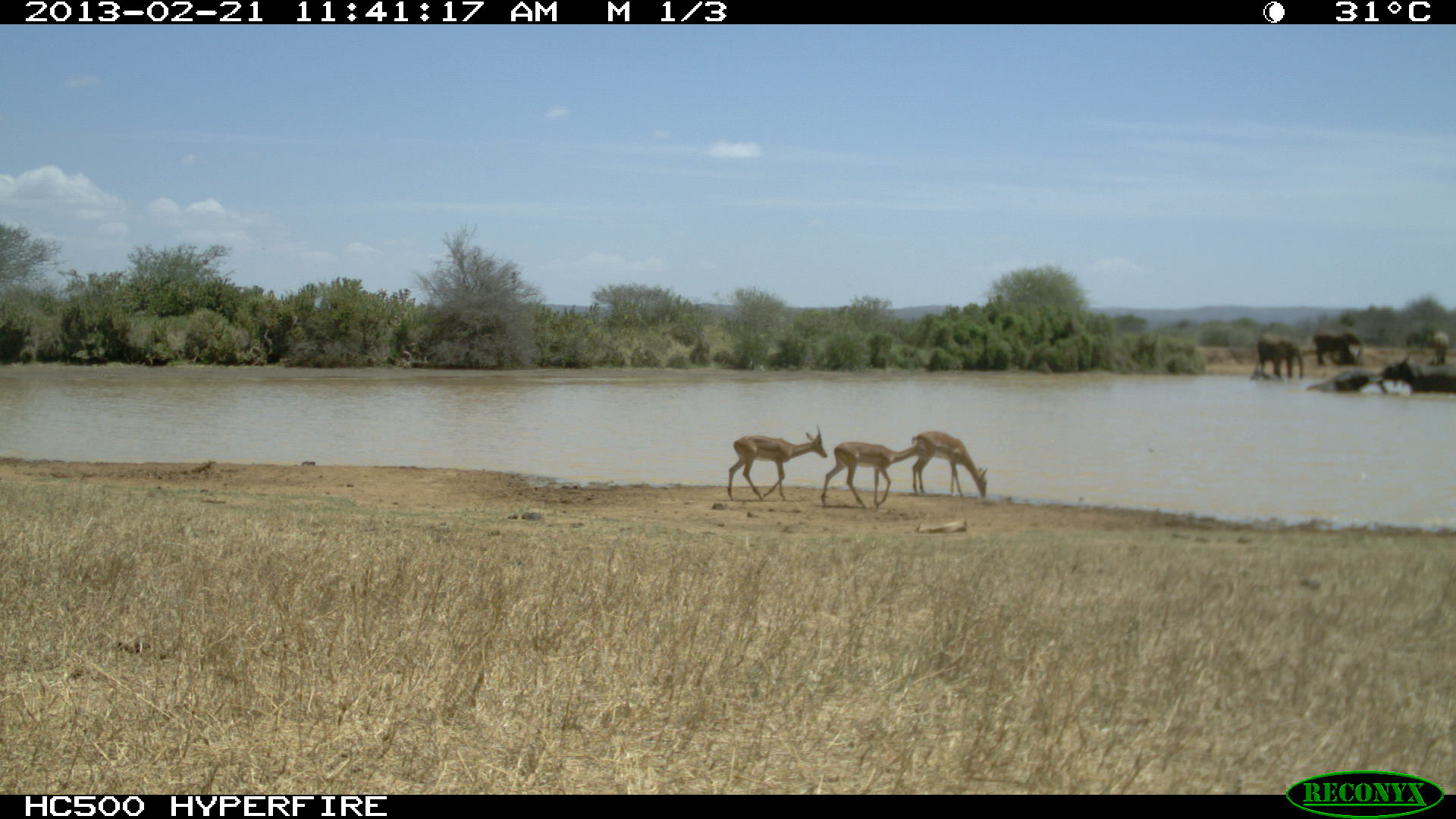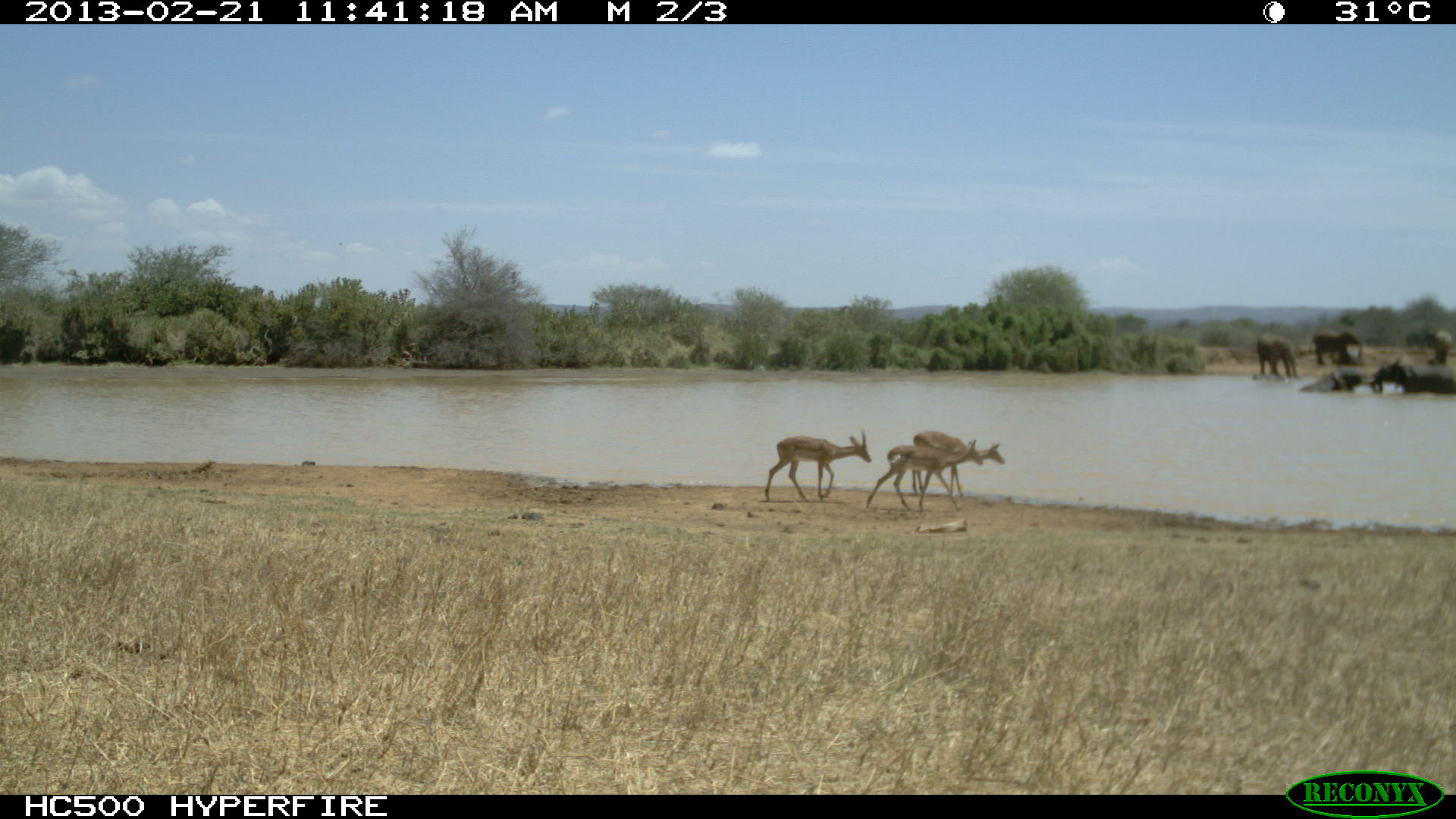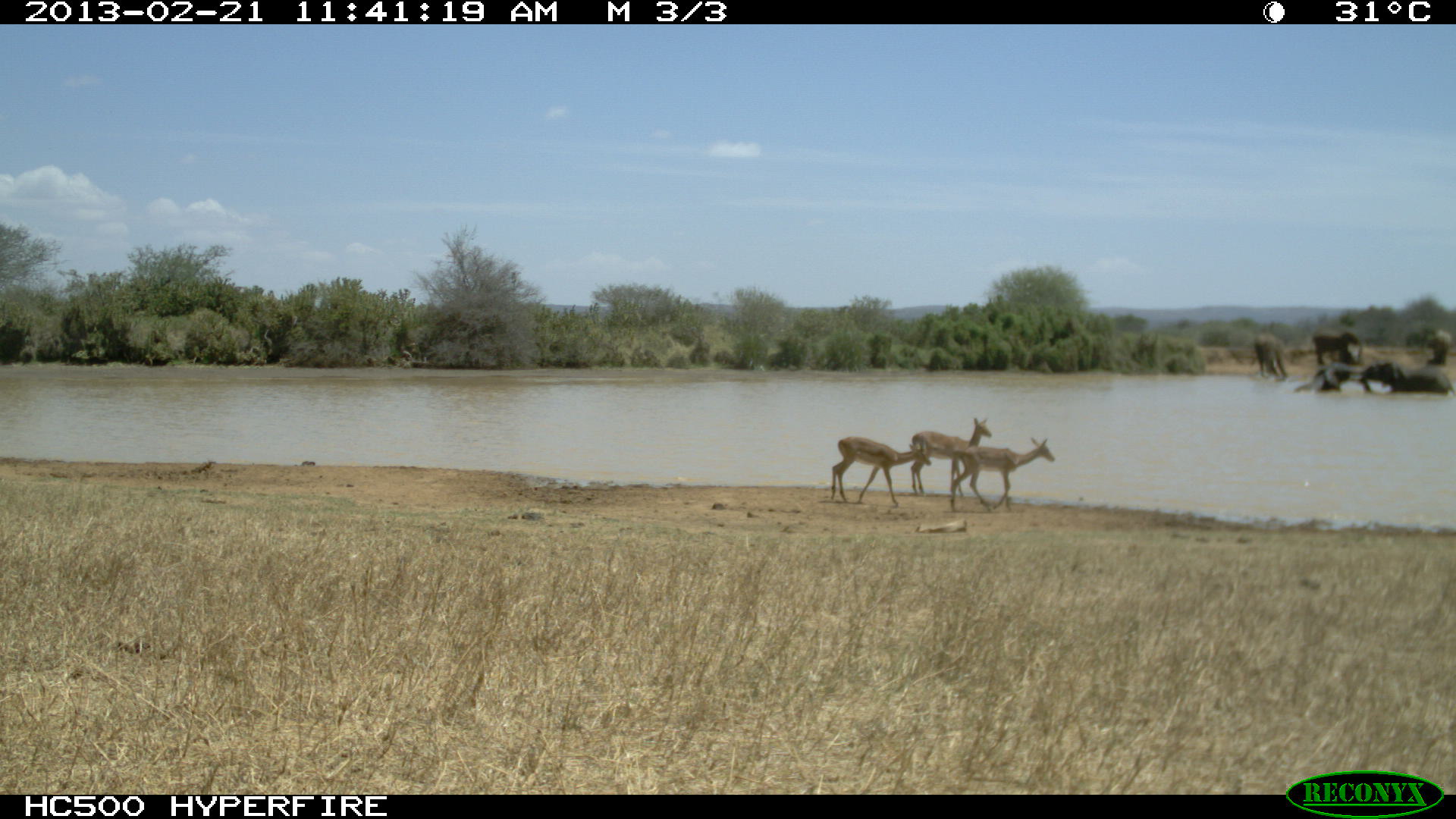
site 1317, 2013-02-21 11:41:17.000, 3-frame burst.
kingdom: Animalia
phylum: Chordata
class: Mammalia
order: Artiodactyla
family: Bovidae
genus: Aepyceros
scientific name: Aepyceros melampus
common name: impala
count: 3